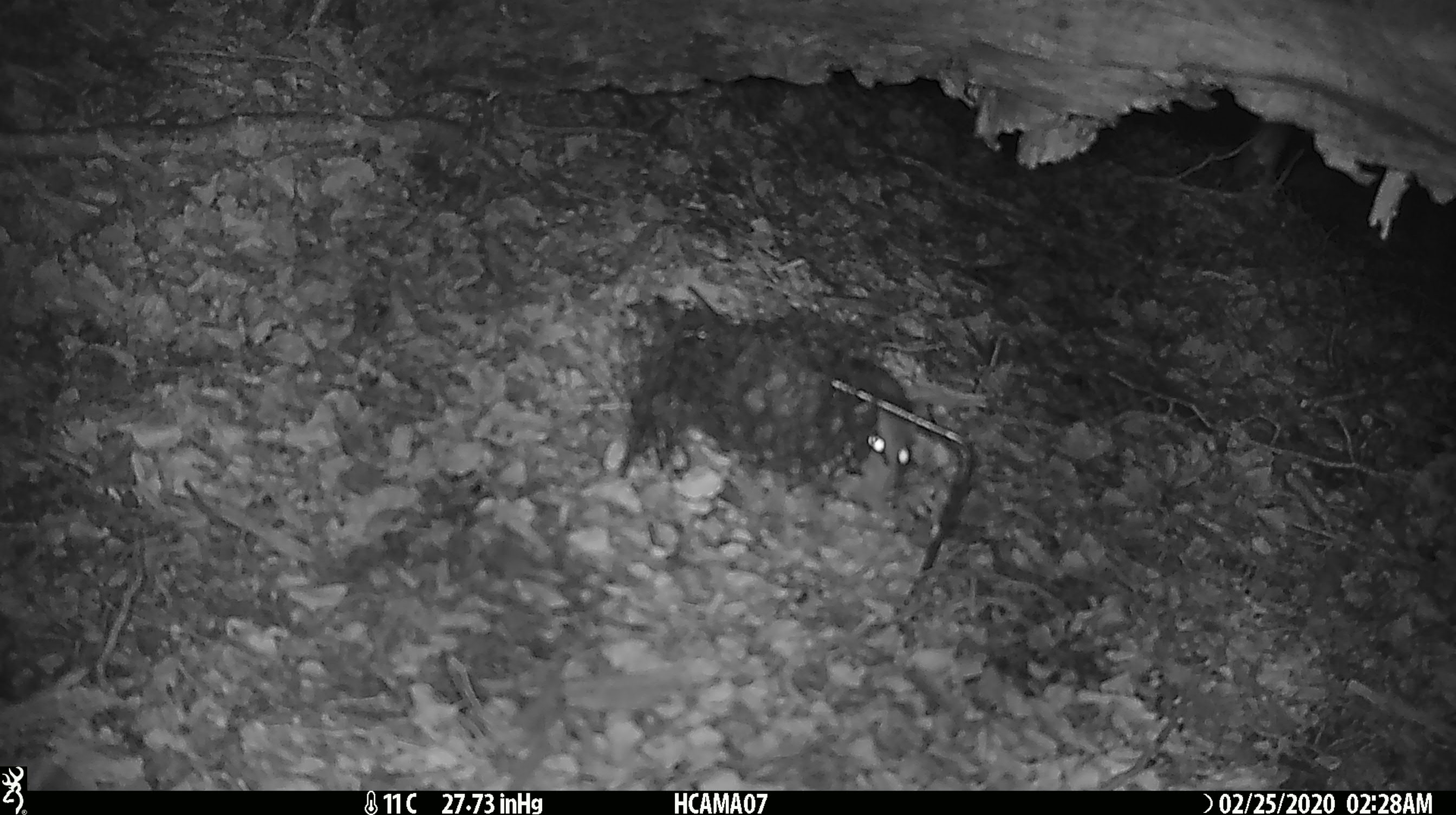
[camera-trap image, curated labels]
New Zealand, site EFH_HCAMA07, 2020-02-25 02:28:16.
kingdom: Animalia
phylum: Chordata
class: Mammalia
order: Rodentia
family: Muridae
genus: Rattus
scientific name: Rattus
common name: rat